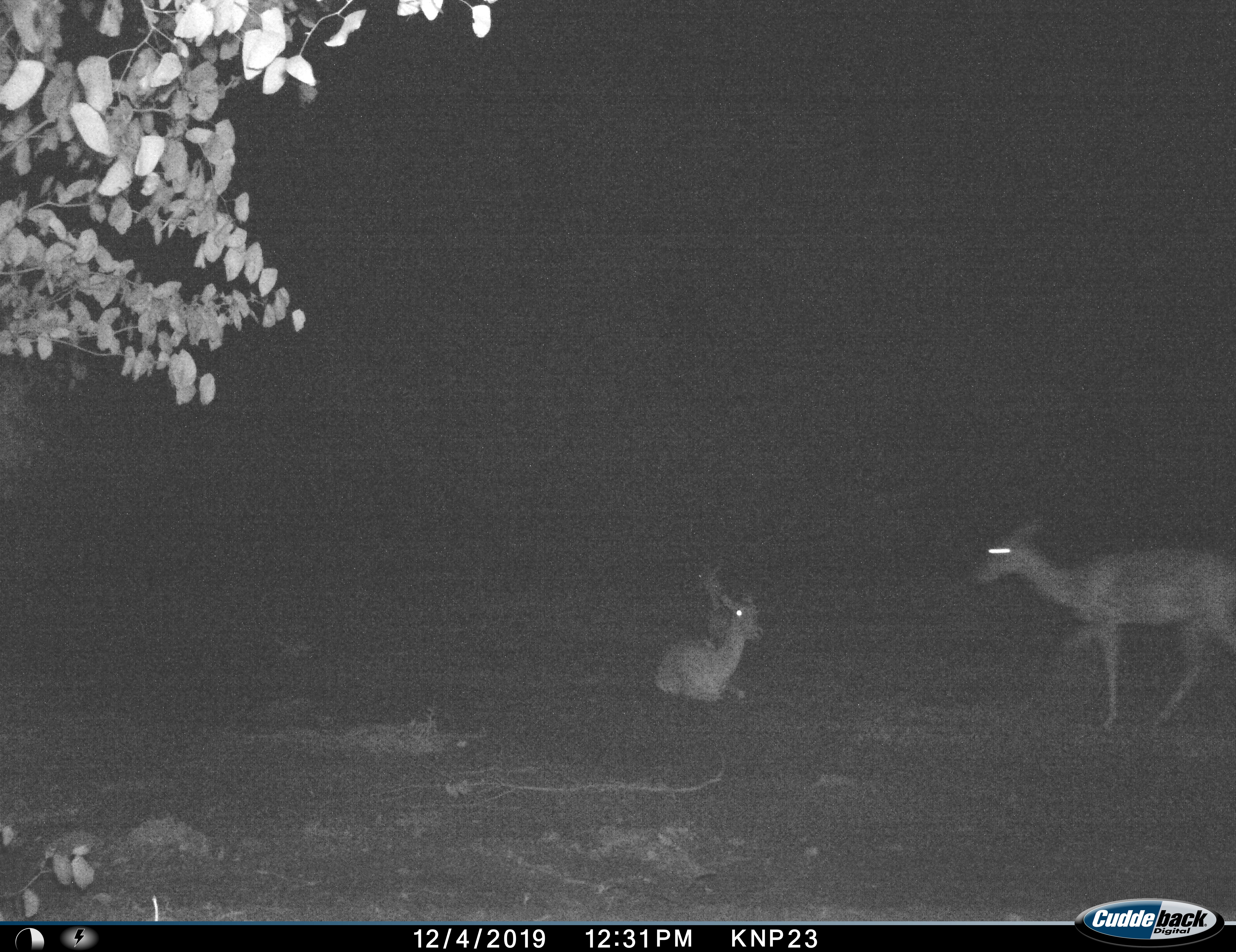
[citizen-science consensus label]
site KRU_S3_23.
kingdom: Animalia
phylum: Chordata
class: Mammalia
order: Artiodactyla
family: Bovidae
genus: Aepyceros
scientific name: Aepyceros melampus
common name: impala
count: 3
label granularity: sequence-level